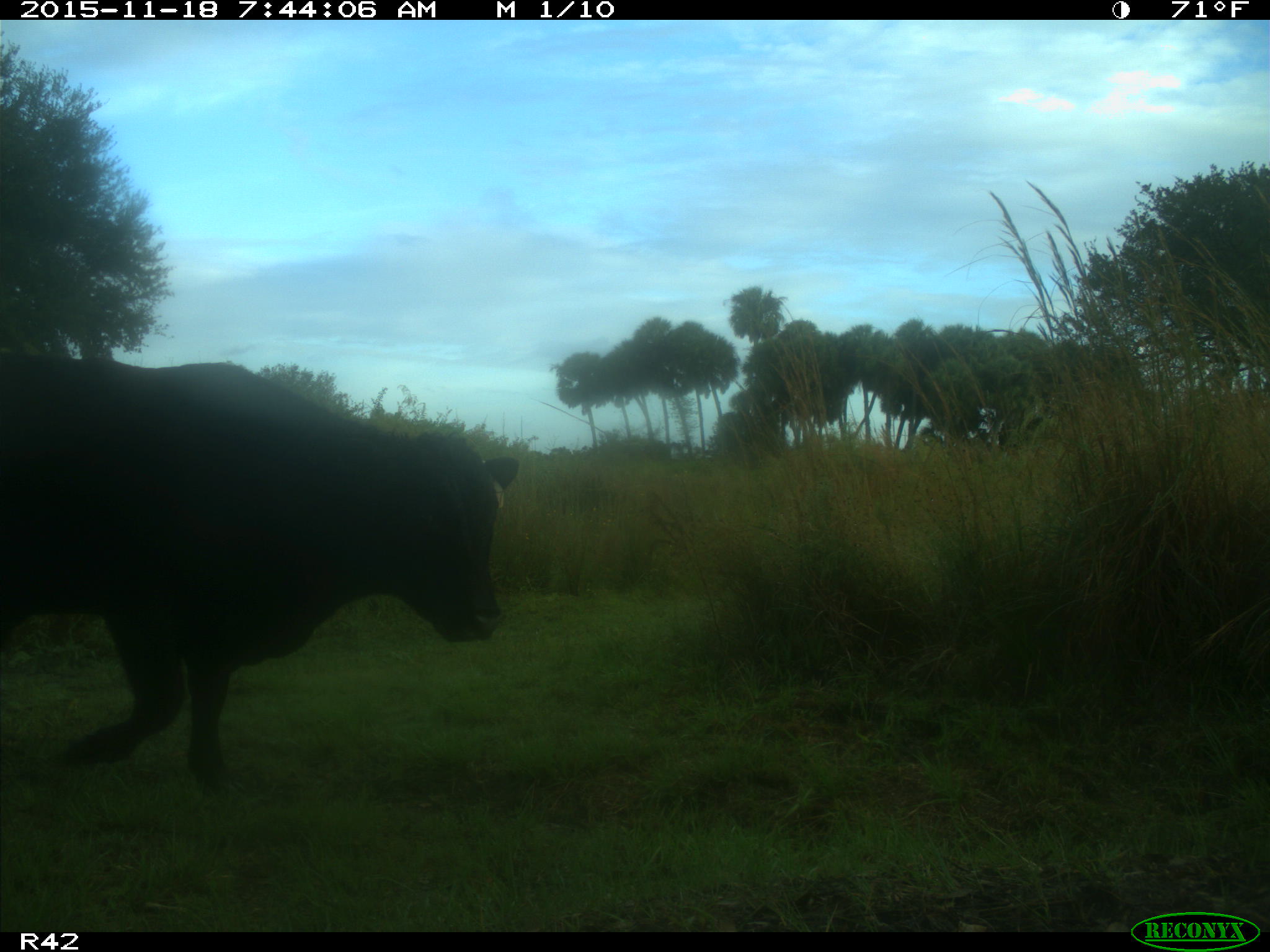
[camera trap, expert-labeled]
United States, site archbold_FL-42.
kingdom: Animalia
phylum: Chordata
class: Mammalia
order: Artiodactyla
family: Bovidae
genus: Bos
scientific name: Bos taurus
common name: domestic cow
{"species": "Bos taurus (domestic cow)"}